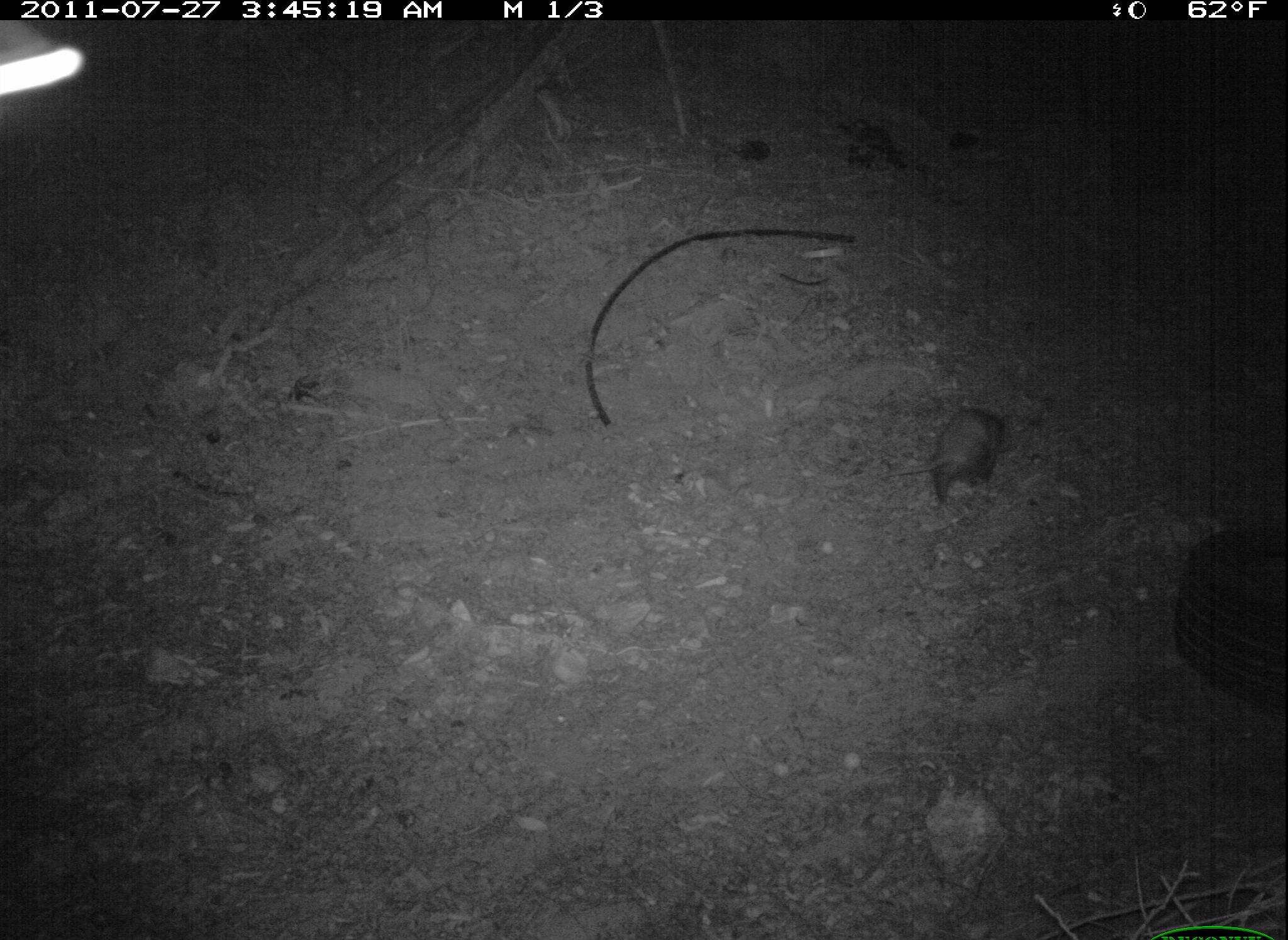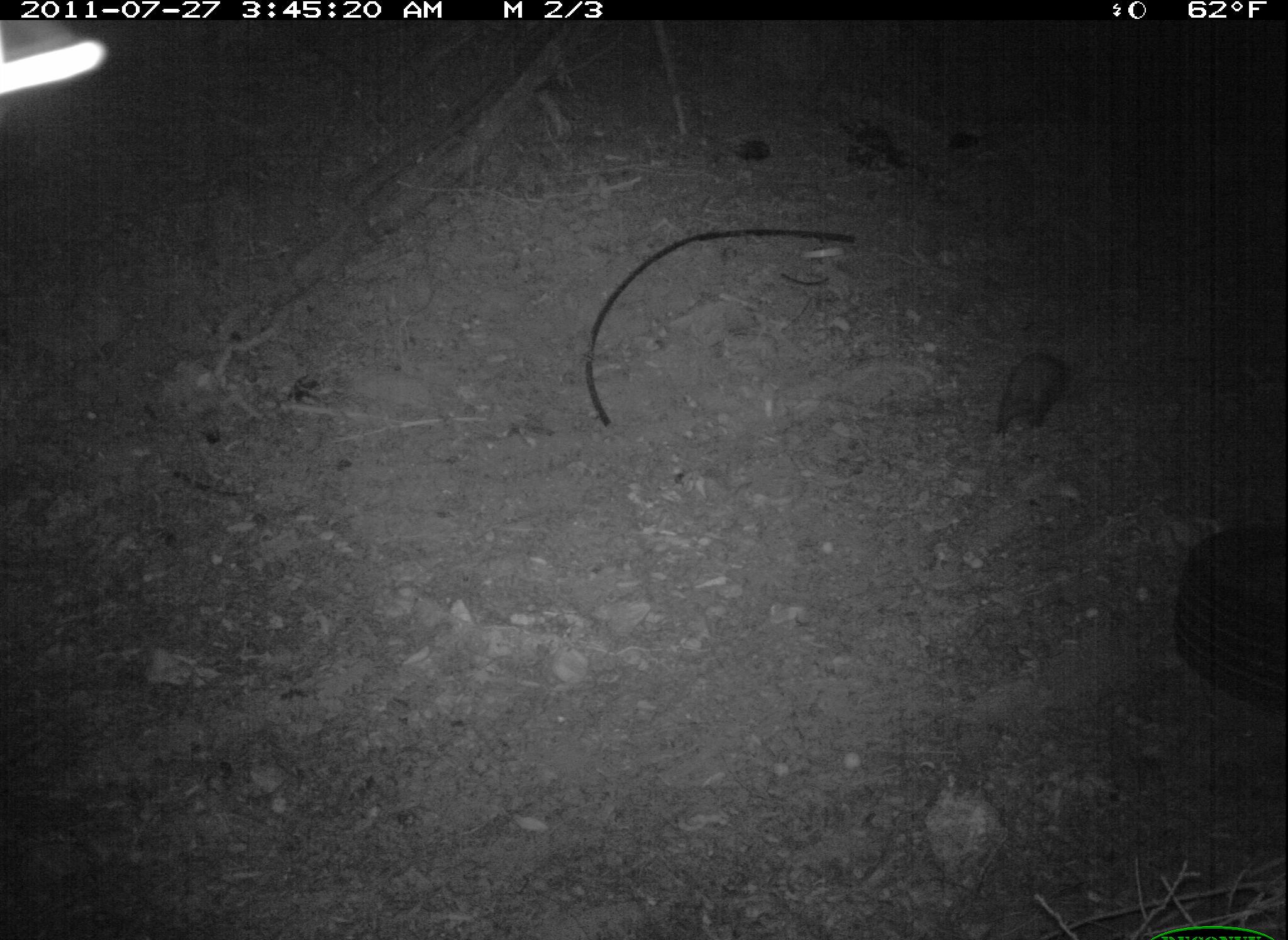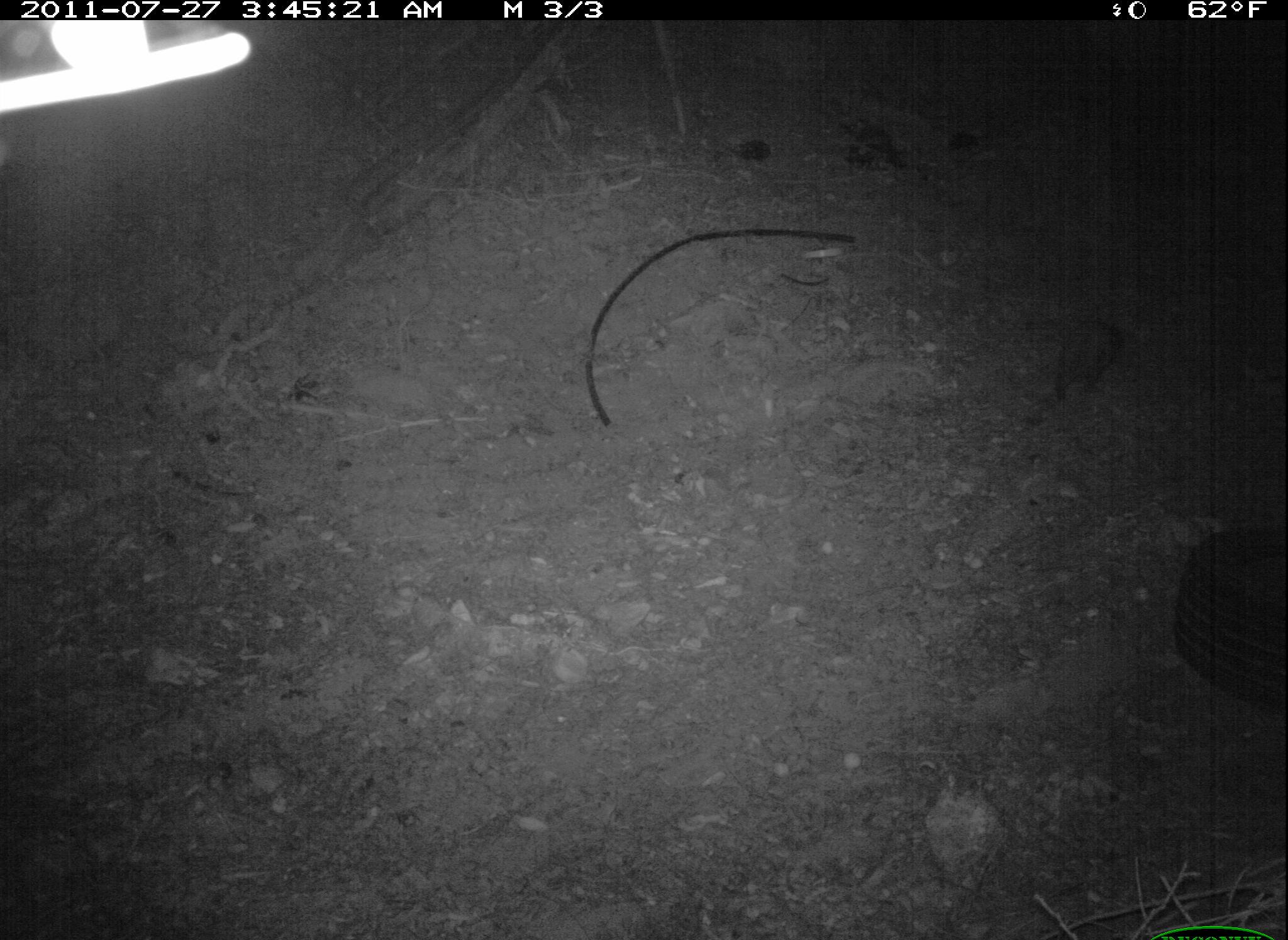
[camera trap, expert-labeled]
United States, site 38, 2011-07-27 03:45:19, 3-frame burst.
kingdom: Animalia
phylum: Chordata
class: Mammalia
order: Didelphimorphia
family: Didelphidae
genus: Didelphis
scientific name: Didelphis virginiana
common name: virginia opossum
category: opossum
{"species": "opossum (virginia opossum) (Didelphis virginiana)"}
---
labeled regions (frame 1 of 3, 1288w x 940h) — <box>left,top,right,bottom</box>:
opossum: <box>871,396,1019,512</box>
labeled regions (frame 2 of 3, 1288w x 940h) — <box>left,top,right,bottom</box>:
opossum: <box>972,343,1085,478</box>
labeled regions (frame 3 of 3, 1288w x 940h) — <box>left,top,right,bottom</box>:
opossum: <box>1034,298,1140,420</box>